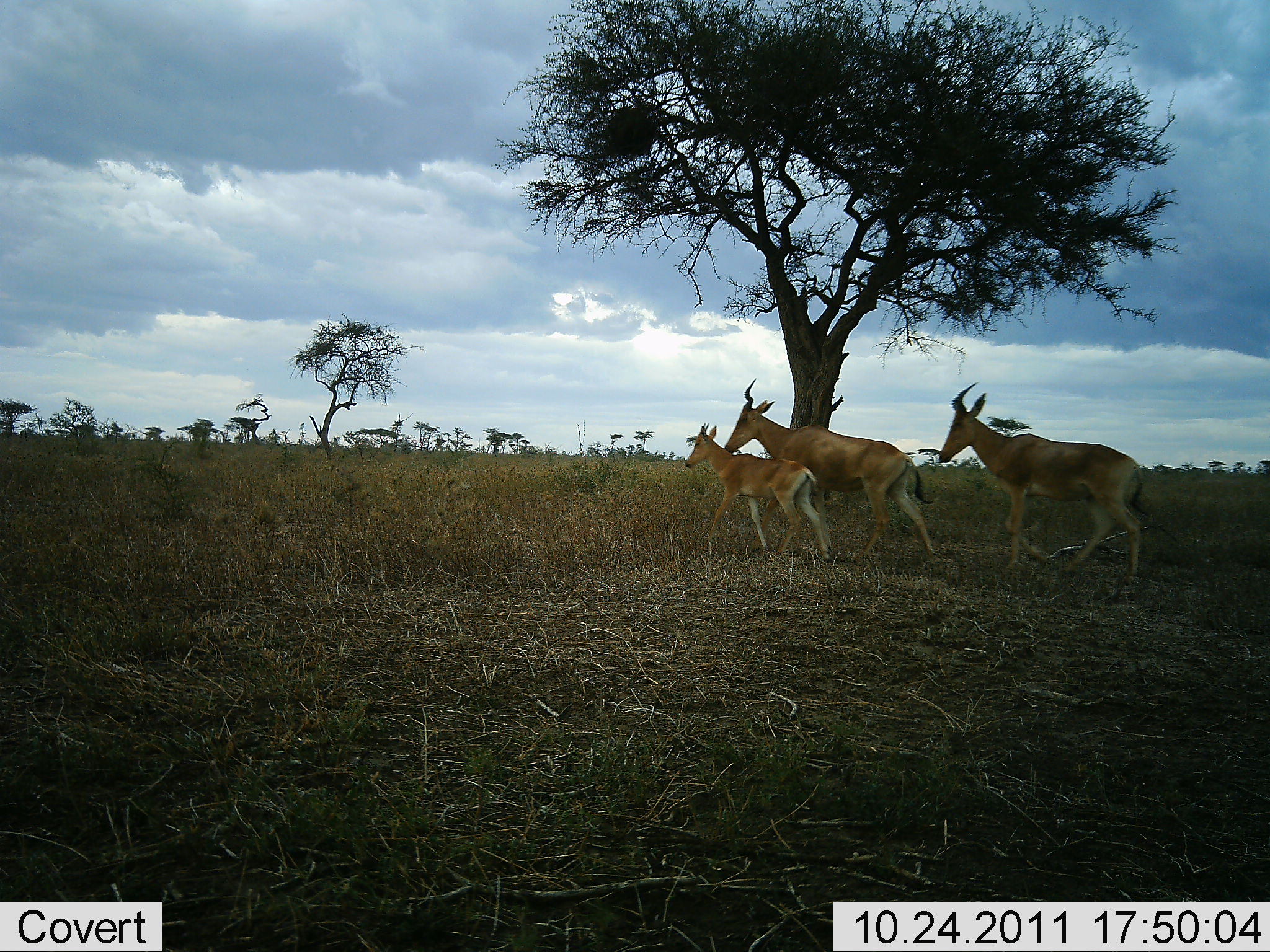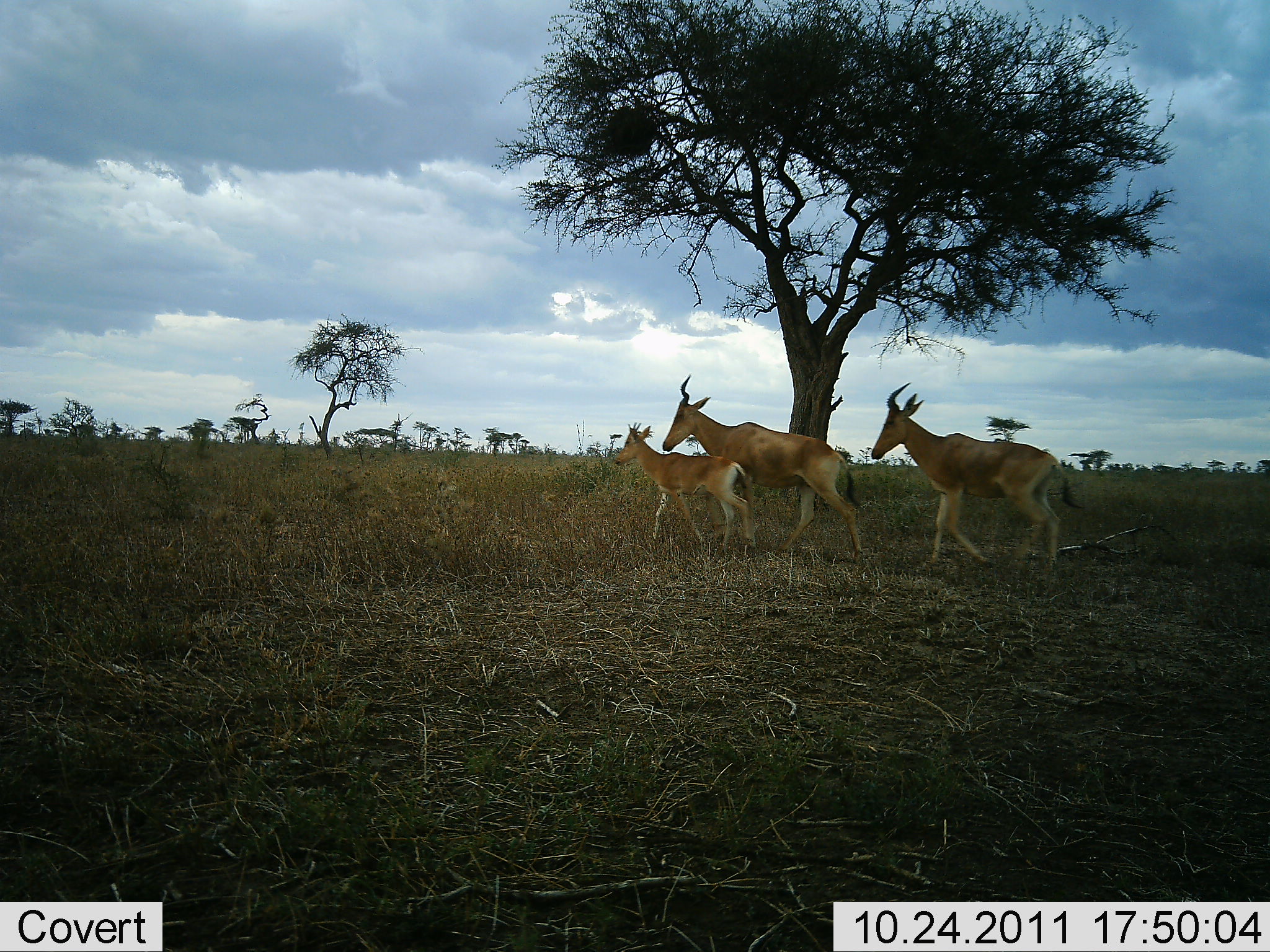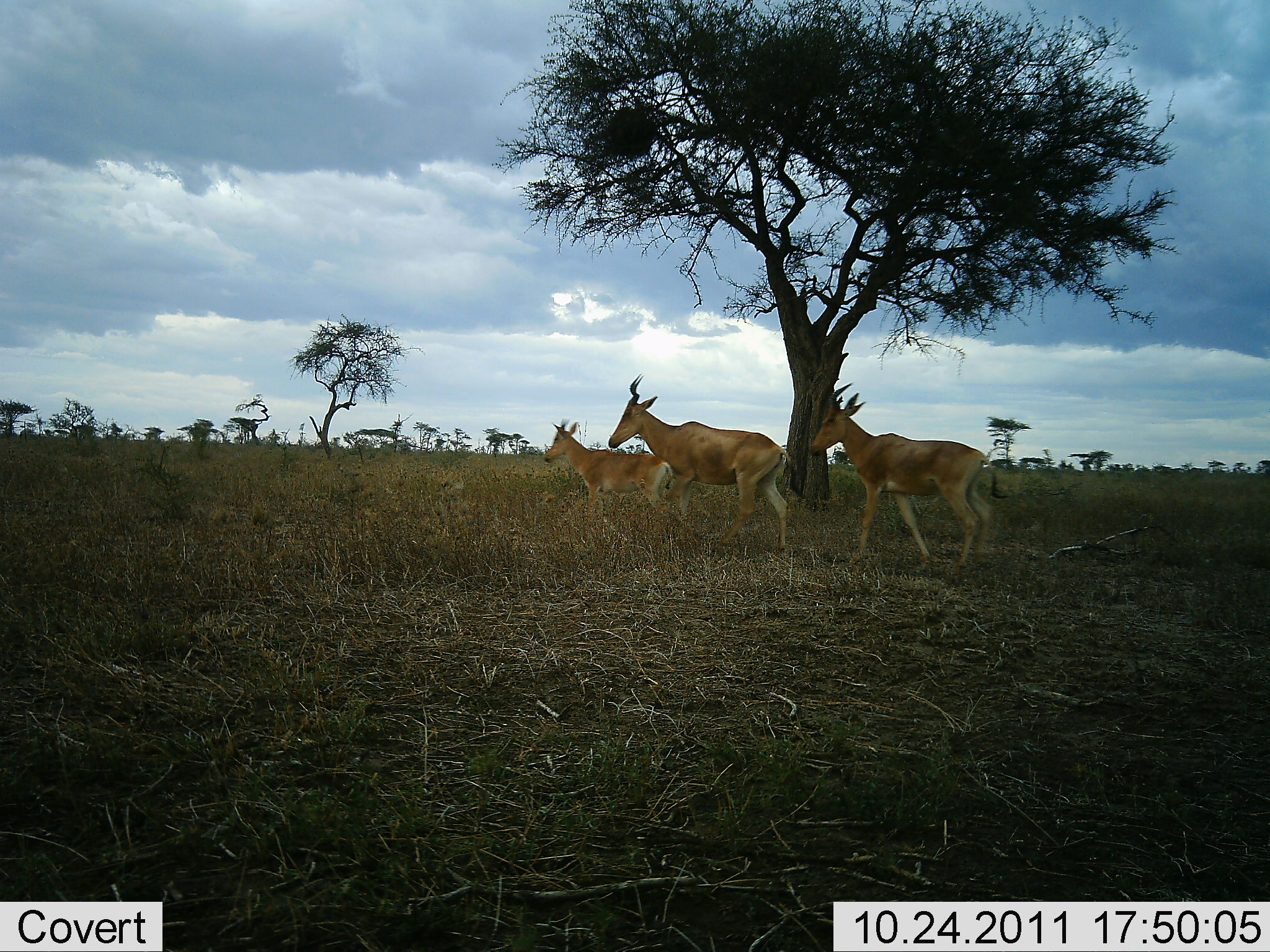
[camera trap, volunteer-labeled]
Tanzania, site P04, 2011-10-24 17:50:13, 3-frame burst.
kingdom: Animalia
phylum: Chordata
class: Mammalia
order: Artiodactyla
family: Bovidae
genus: Alcelaphus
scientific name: Alcelaphus buselaphus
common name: hartebeest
Hartebeest (Alcelaphus buselaphus), count 3. Behavior (volunteer vote fractions): standing 0%, resting 0%, moving 100%, interacting 0%. Young present (vote fraction): 100%. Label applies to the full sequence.